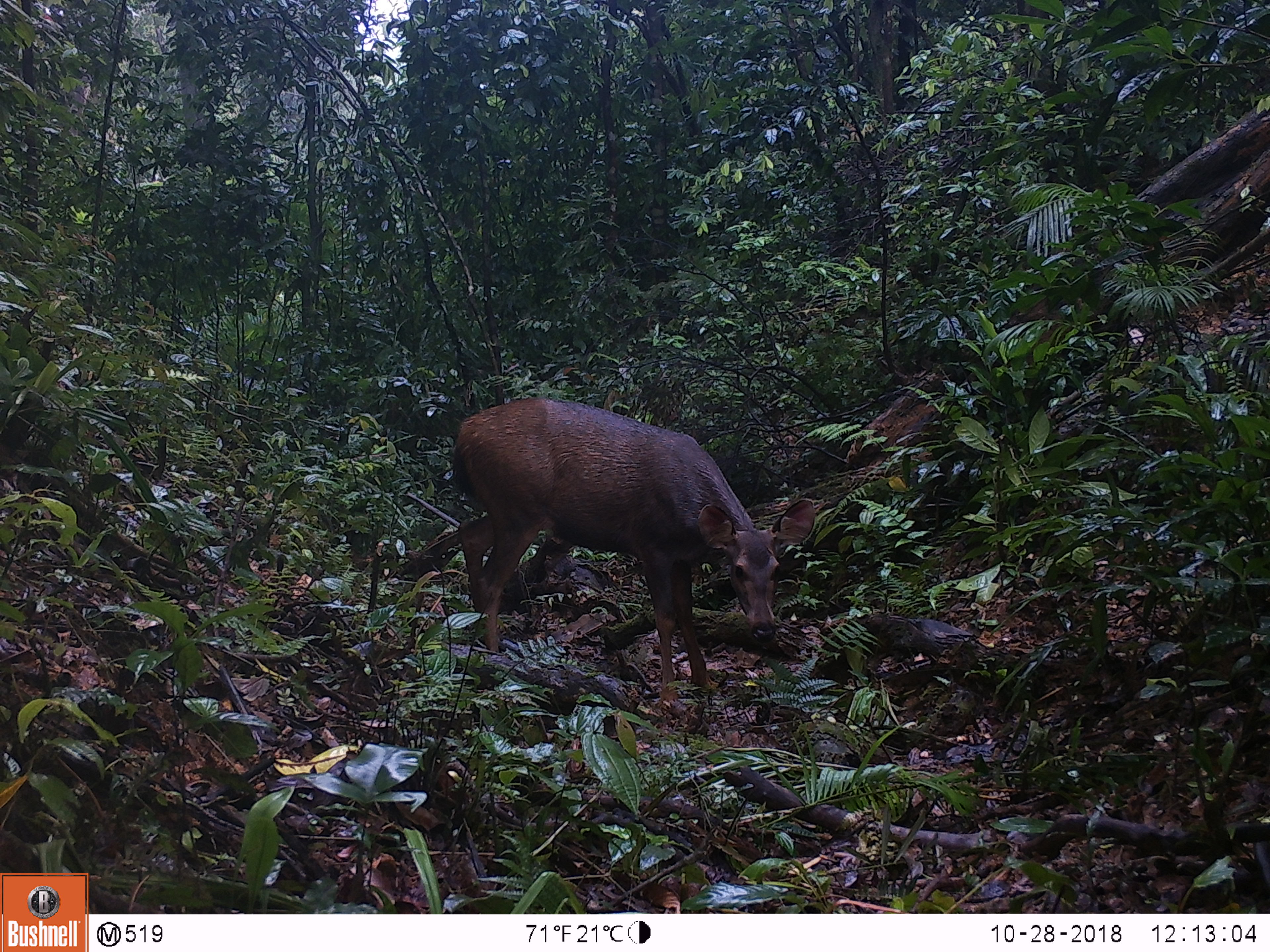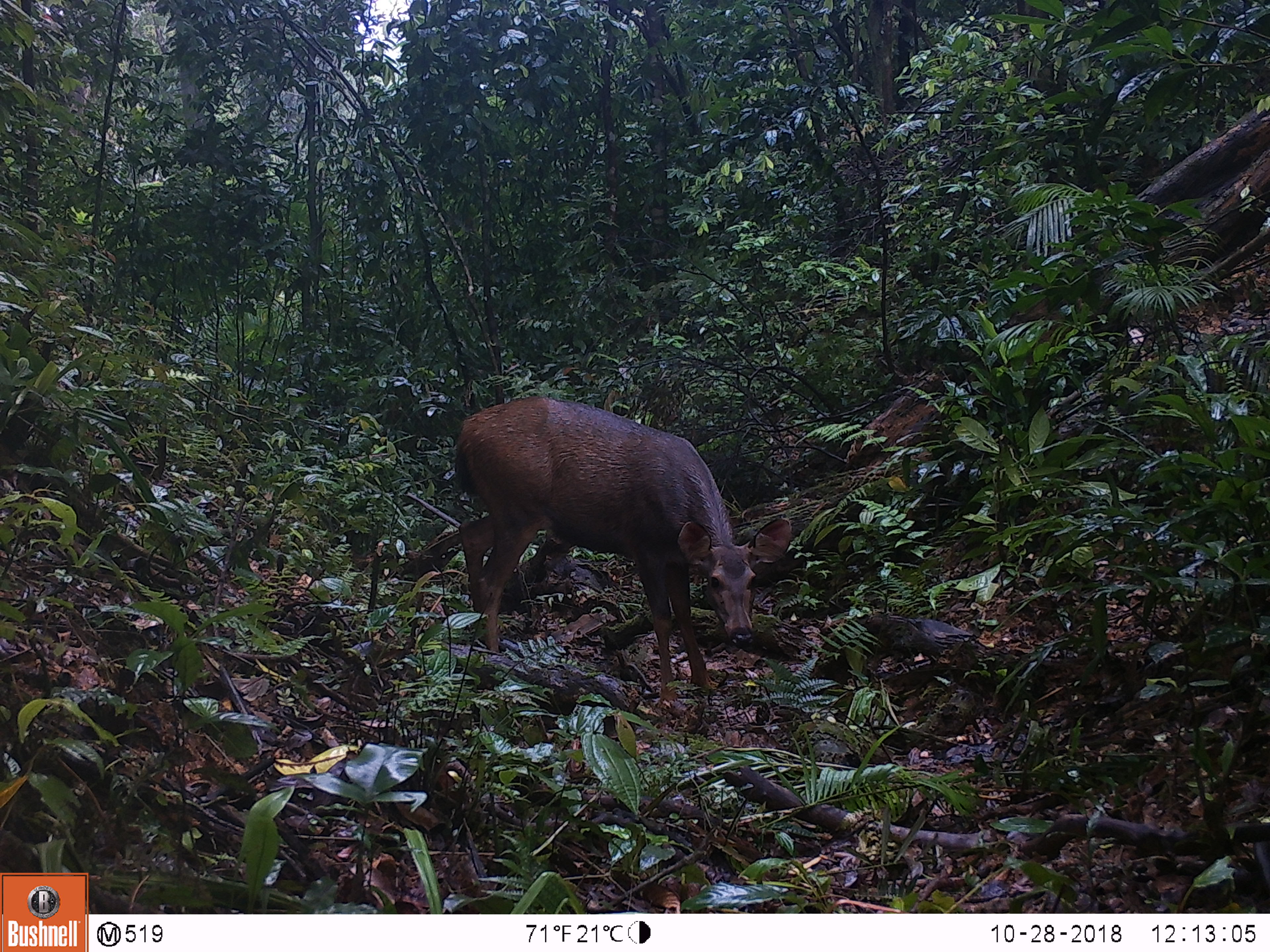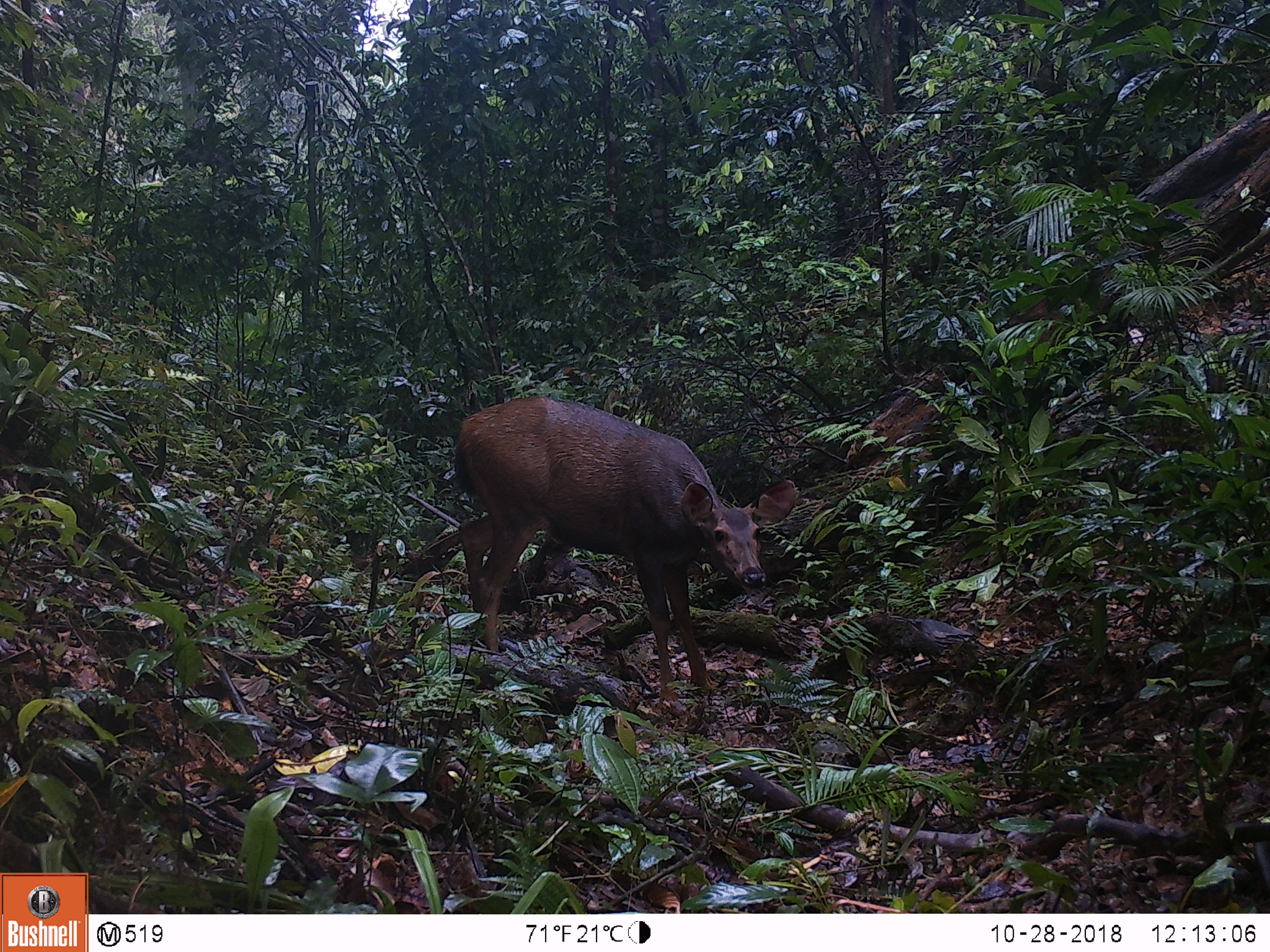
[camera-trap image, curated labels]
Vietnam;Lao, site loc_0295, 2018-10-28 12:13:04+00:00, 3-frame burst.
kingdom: Animalia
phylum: Chordata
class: Mammalia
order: Artiodactyla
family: Cervidae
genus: Rusa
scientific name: Rusa unicolor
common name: sambar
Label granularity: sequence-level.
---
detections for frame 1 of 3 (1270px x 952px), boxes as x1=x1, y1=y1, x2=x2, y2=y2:
sambar: x1=449, y1=395, x2=816, y2=708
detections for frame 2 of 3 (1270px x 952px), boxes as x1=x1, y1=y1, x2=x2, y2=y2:
sambar: x1=453, y1=395, x2=792, y2=702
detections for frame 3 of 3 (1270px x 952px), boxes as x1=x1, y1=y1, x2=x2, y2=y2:
sambar: x1=454, y1=396, x2=795, y2=697